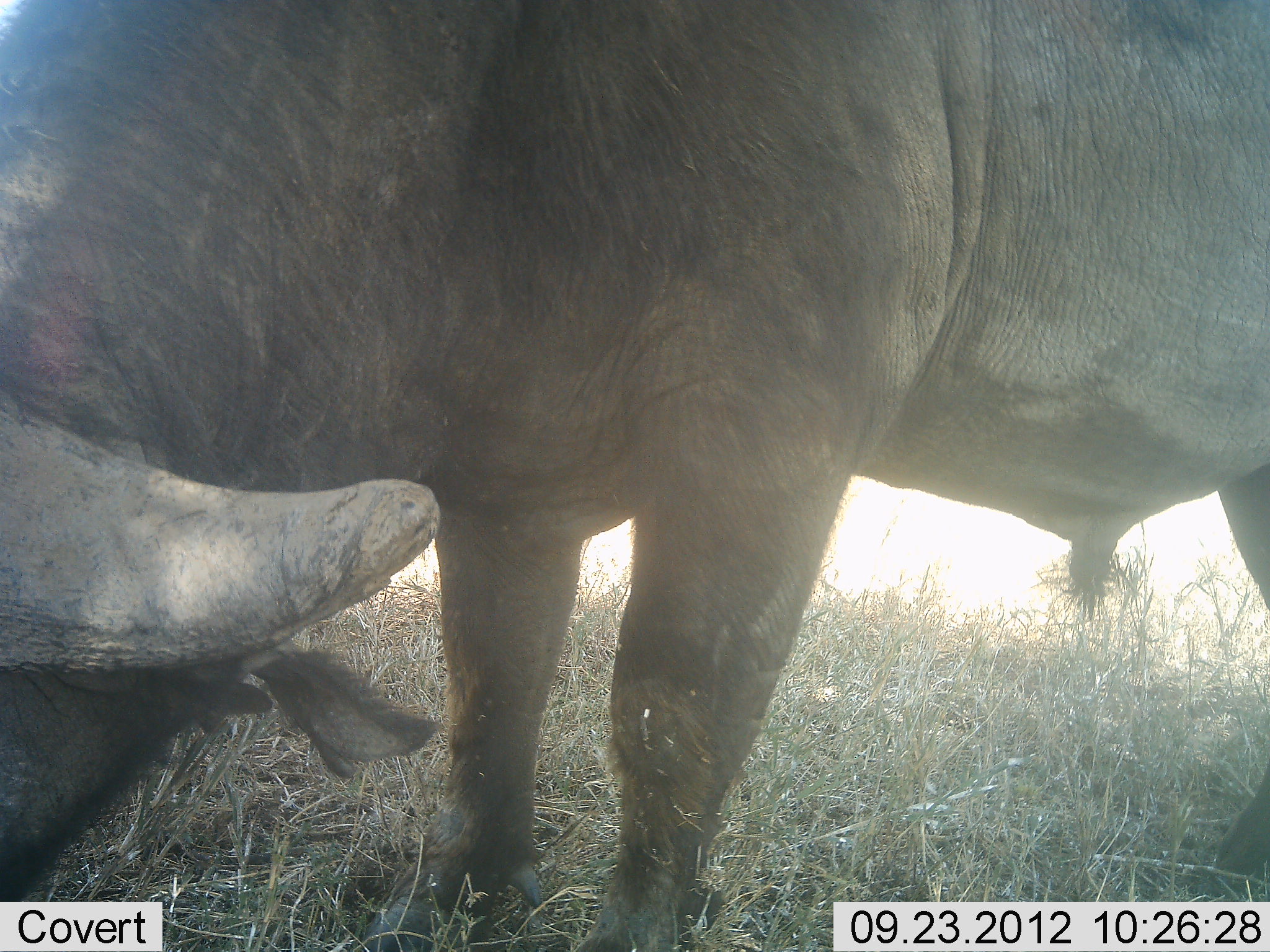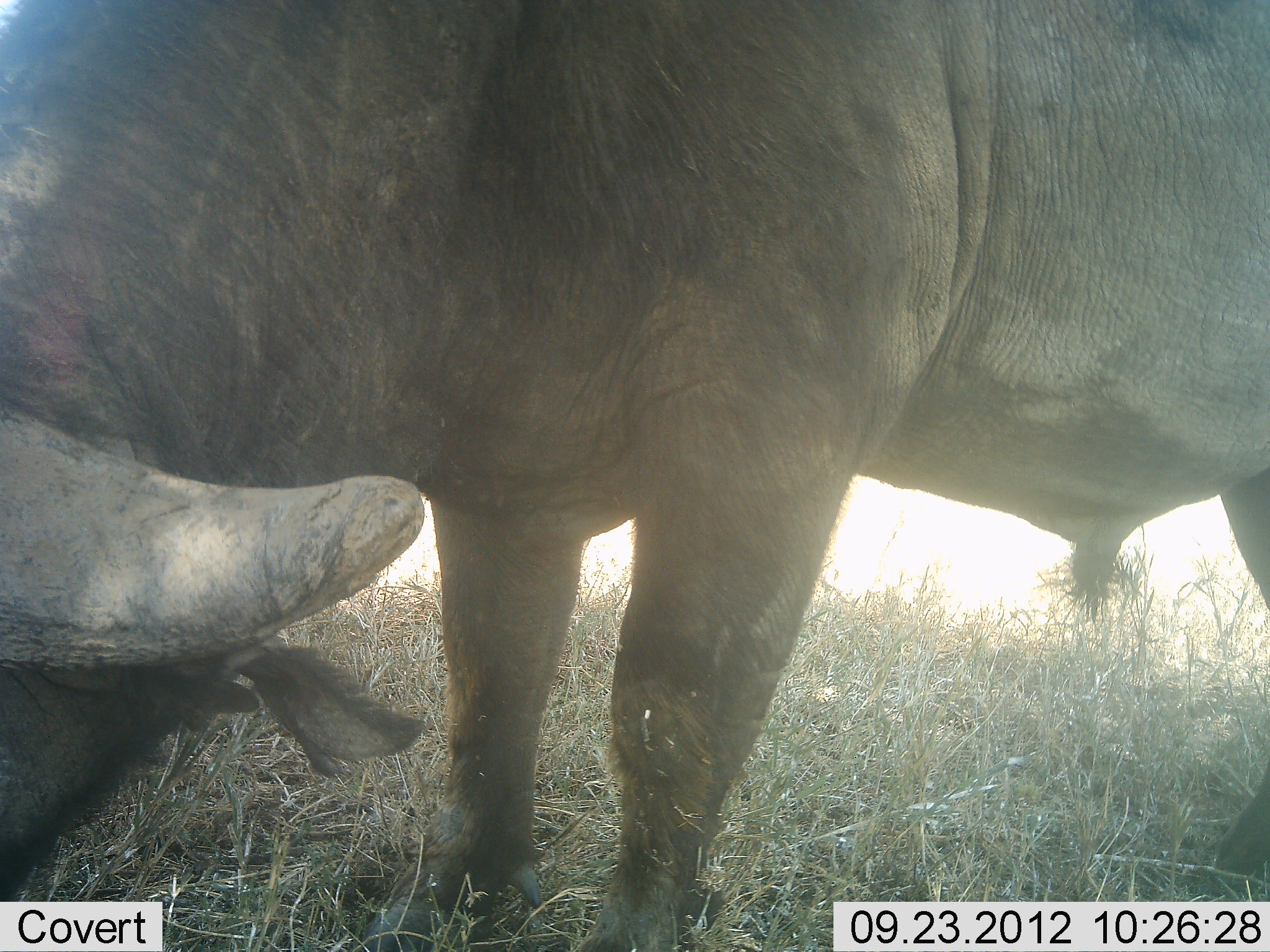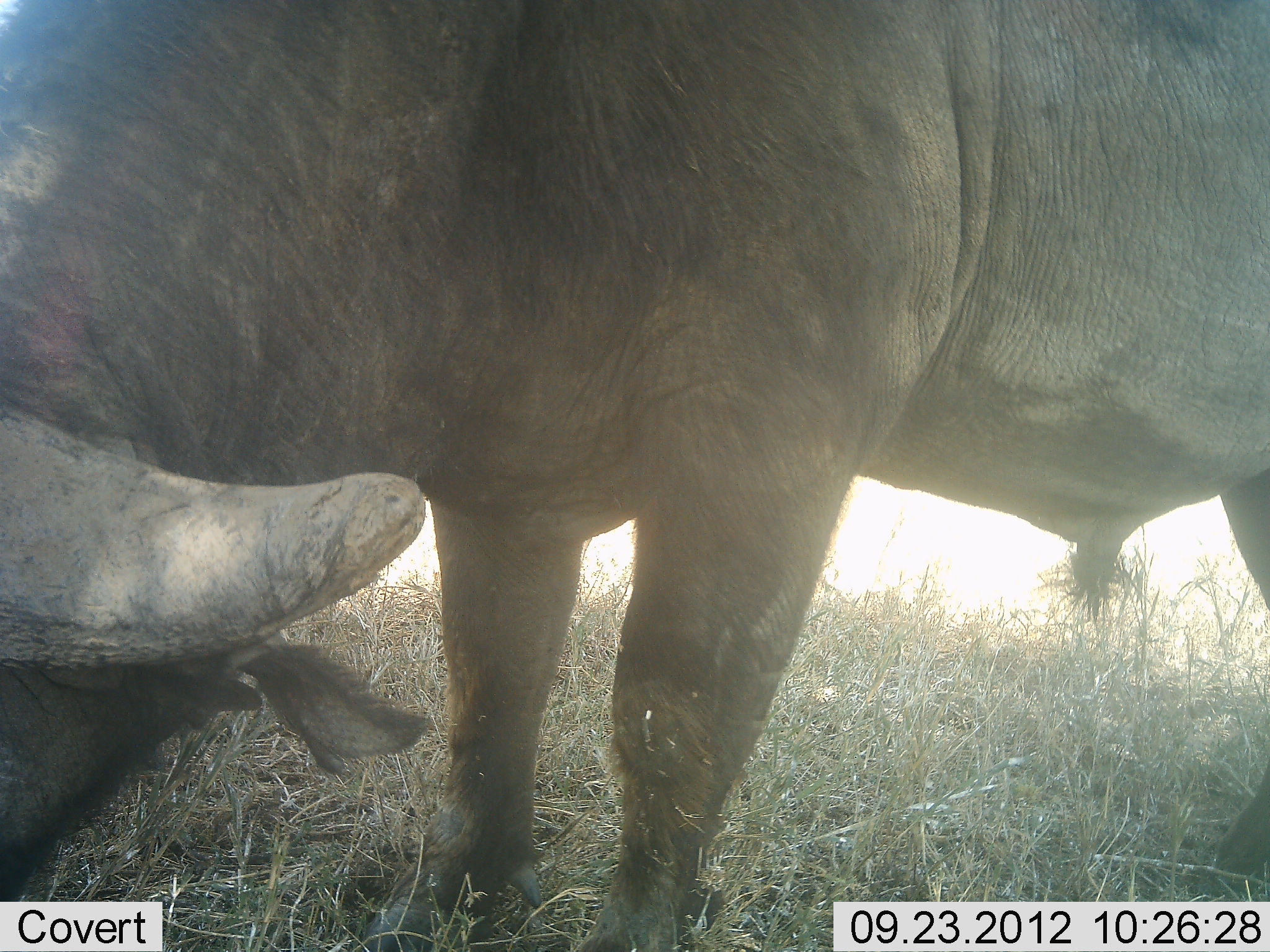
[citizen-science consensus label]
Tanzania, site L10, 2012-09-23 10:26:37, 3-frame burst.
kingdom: Animalia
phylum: Chordata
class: Mammalia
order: Artiodactyla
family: Bovidae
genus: Syncerus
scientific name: Syncerus caffer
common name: cape buffalo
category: buffalo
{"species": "buffalo (cape buffalo) (Syncerus caffer)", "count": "1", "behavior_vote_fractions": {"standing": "40%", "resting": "20%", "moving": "0%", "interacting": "0%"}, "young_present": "0%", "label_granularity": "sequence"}